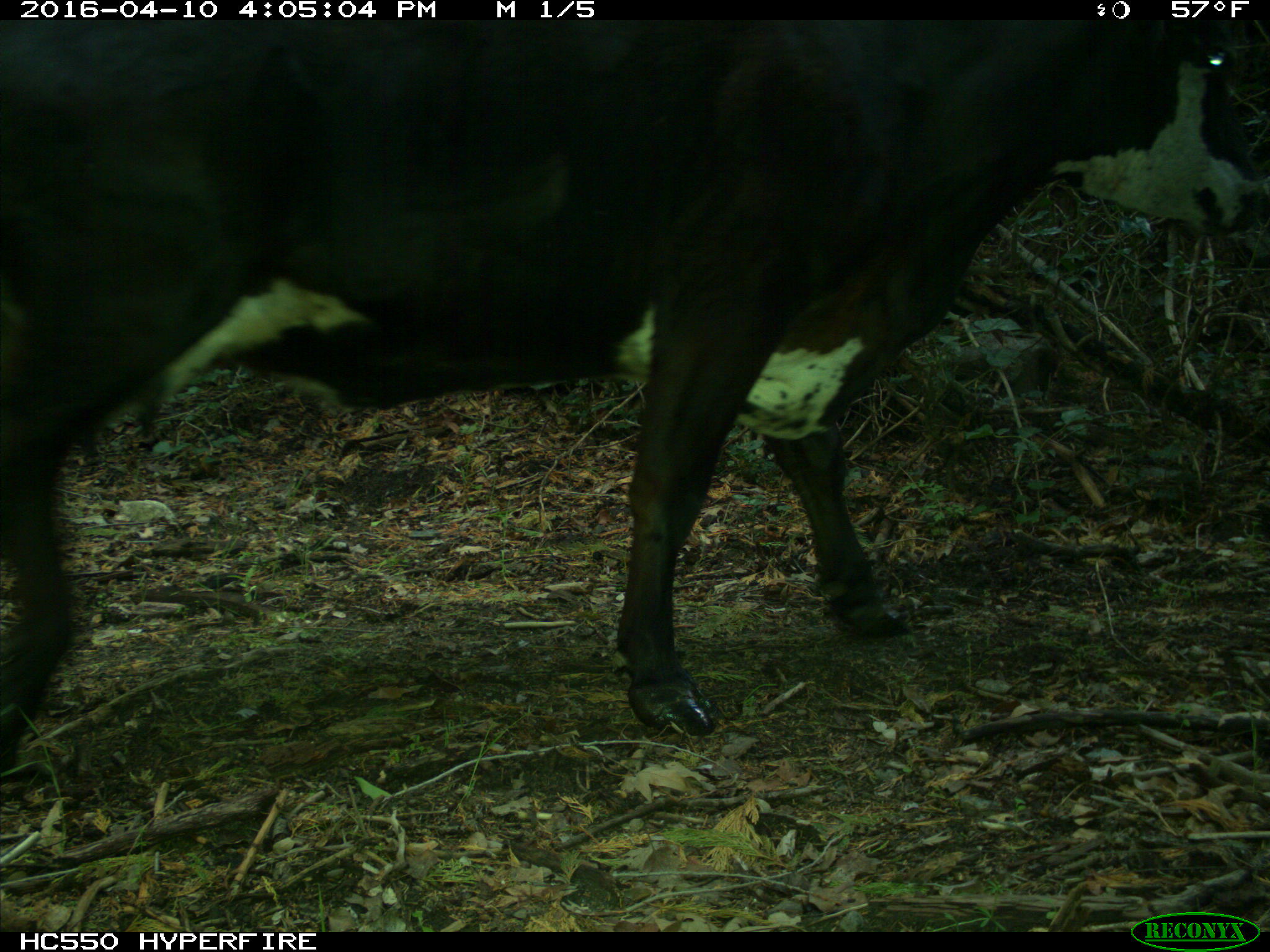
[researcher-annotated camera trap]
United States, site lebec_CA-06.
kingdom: Animalia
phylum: Chordata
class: Mammalia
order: Artiodactyla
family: Bovidae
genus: Bos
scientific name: Bos taurus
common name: domestic cow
Bos taurus (domestic cow).